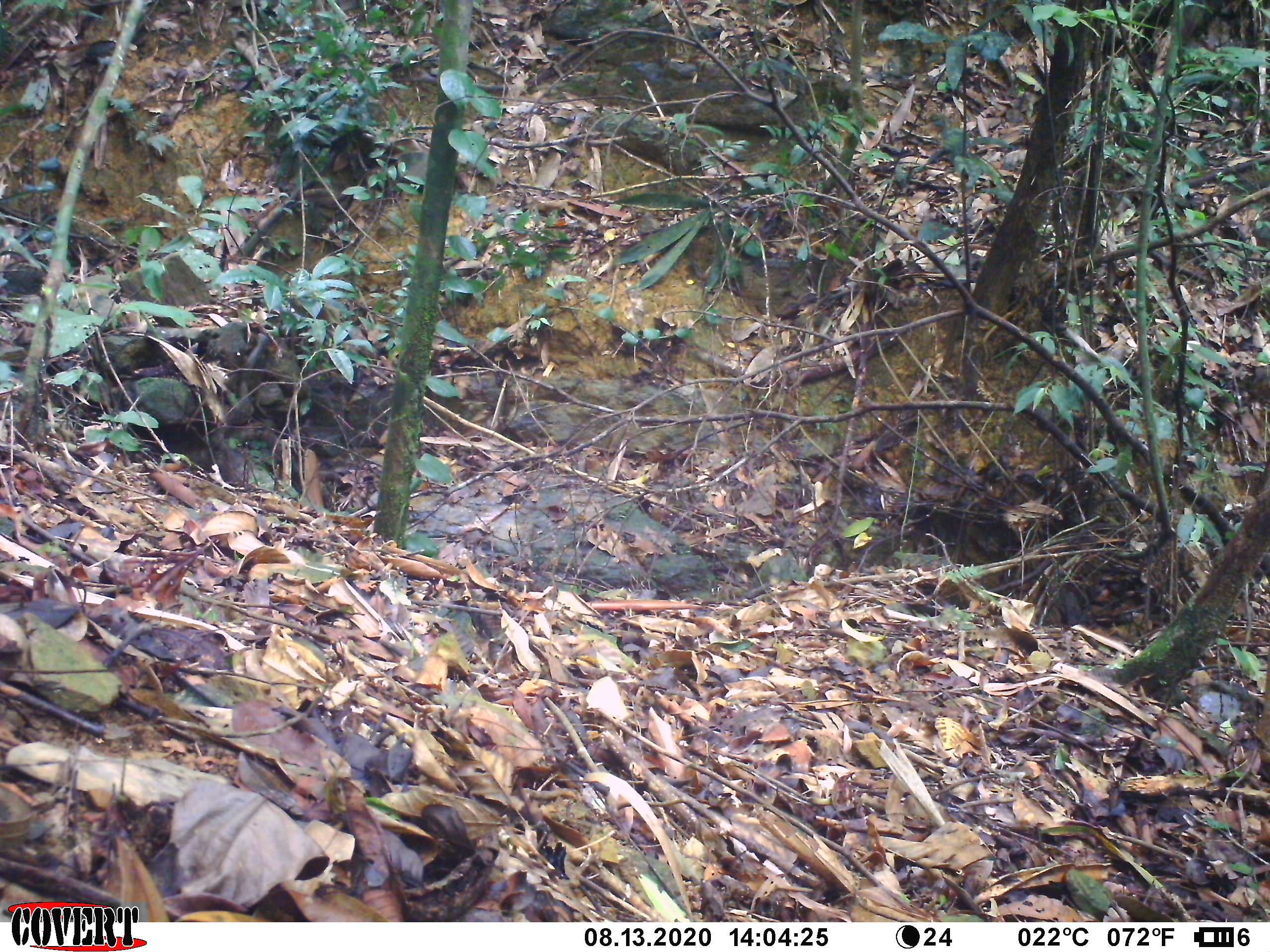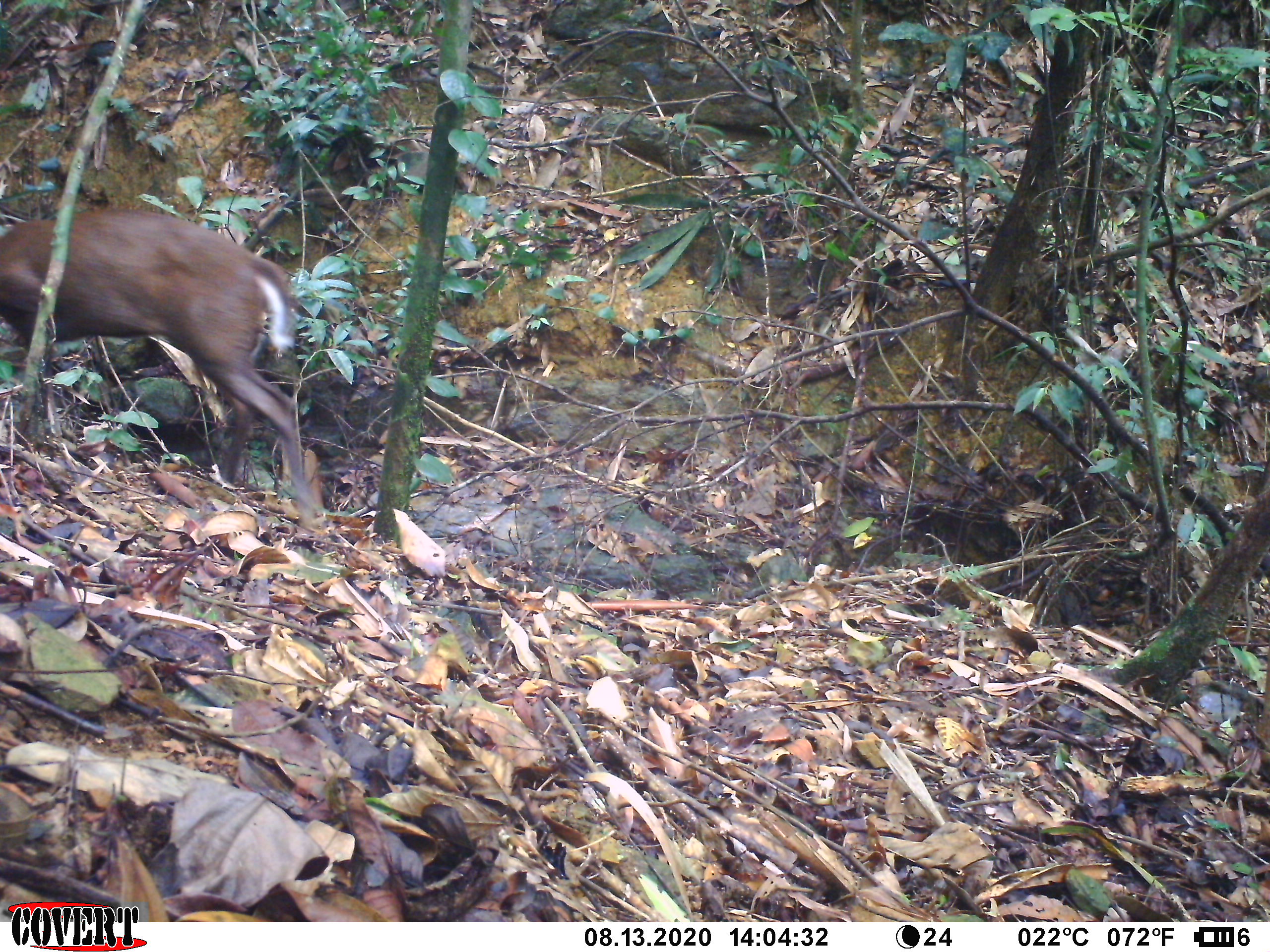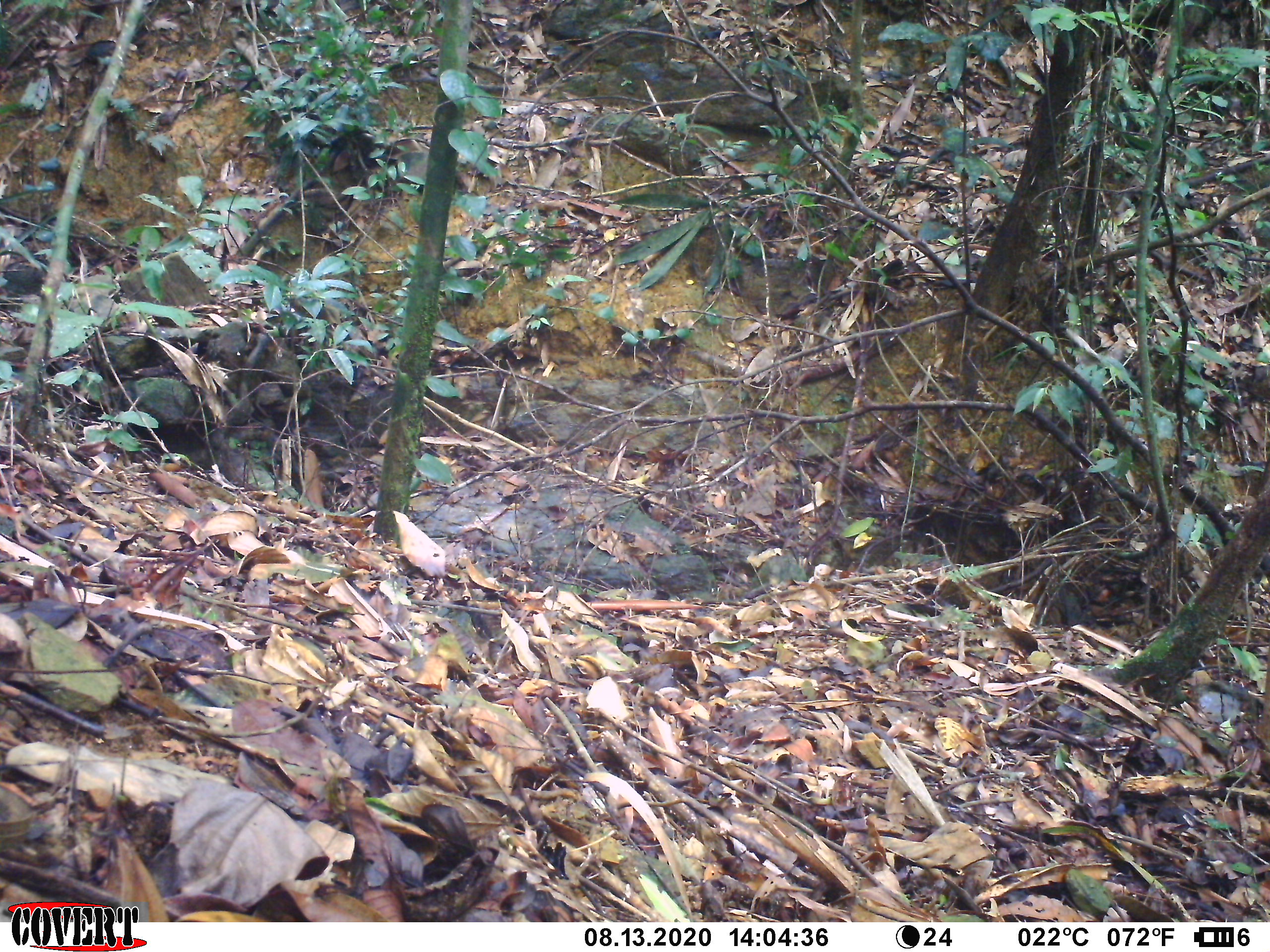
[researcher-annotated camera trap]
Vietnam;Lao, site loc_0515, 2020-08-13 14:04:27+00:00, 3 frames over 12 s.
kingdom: Animalia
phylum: Chordata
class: Mammalia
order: Artiodactyla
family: Cervidae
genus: Muntiacus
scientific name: Muntiacus rooseveltorum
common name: roosevelt's muntjac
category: roosevelts muntjac group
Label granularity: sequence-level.